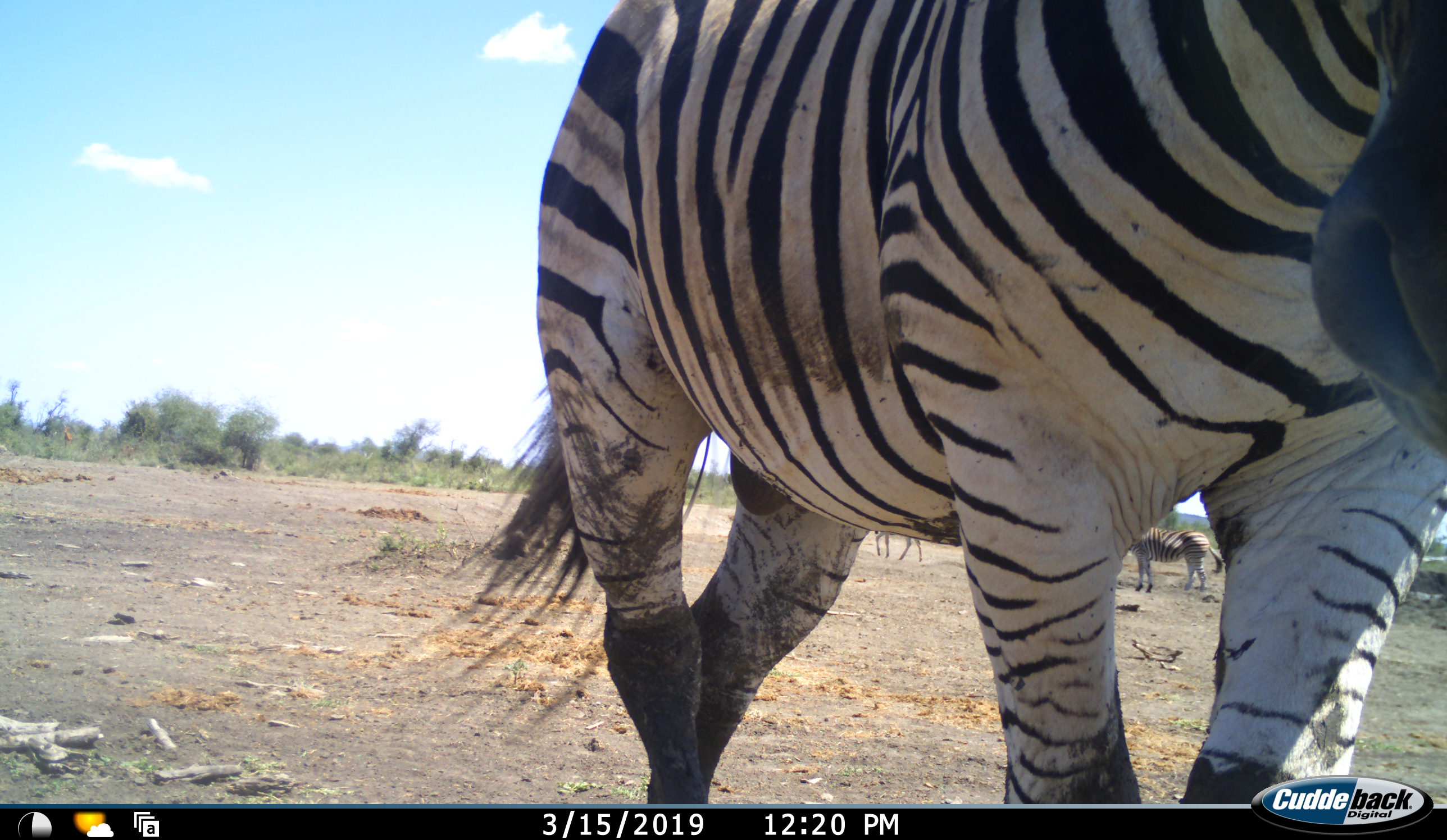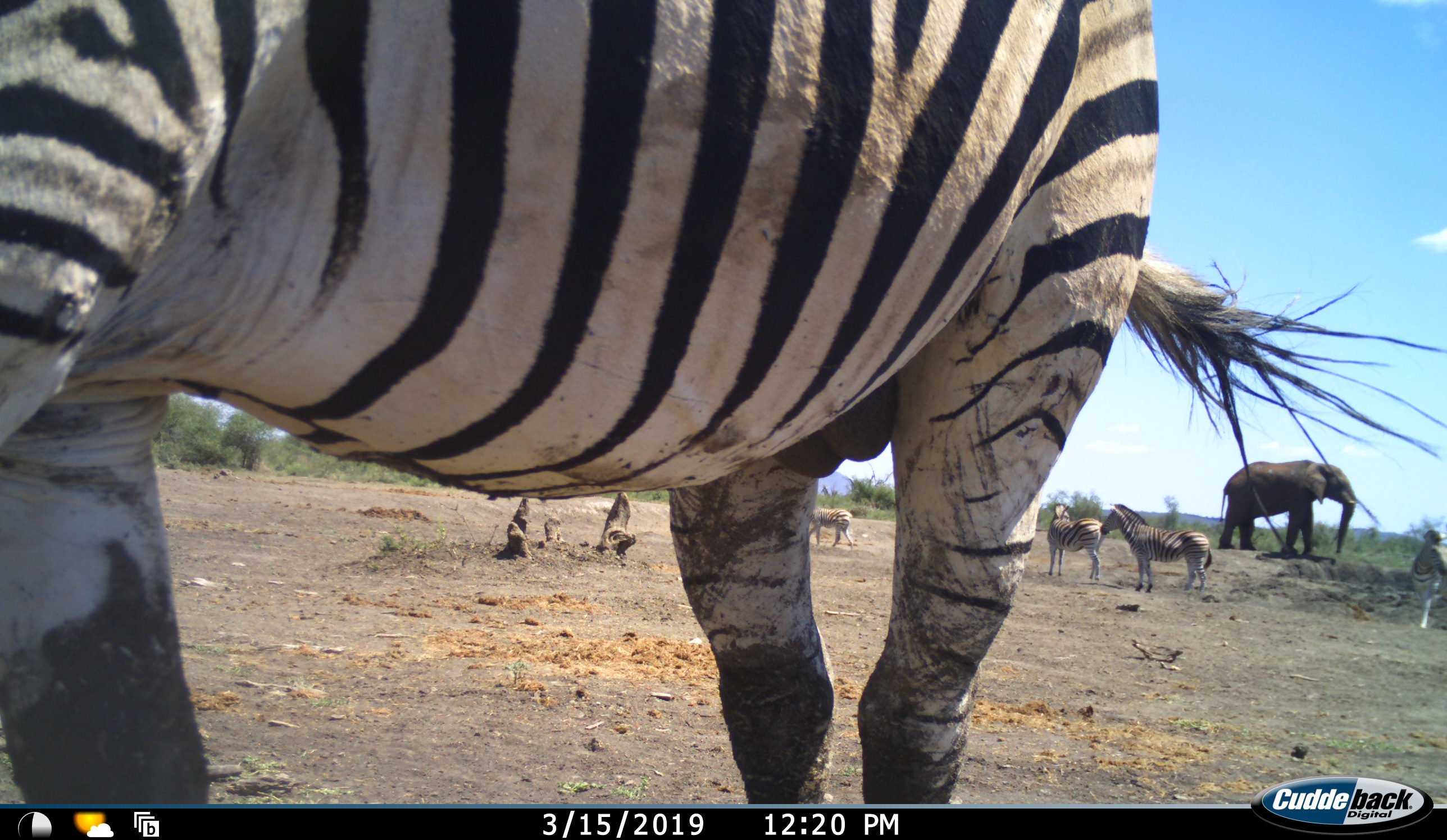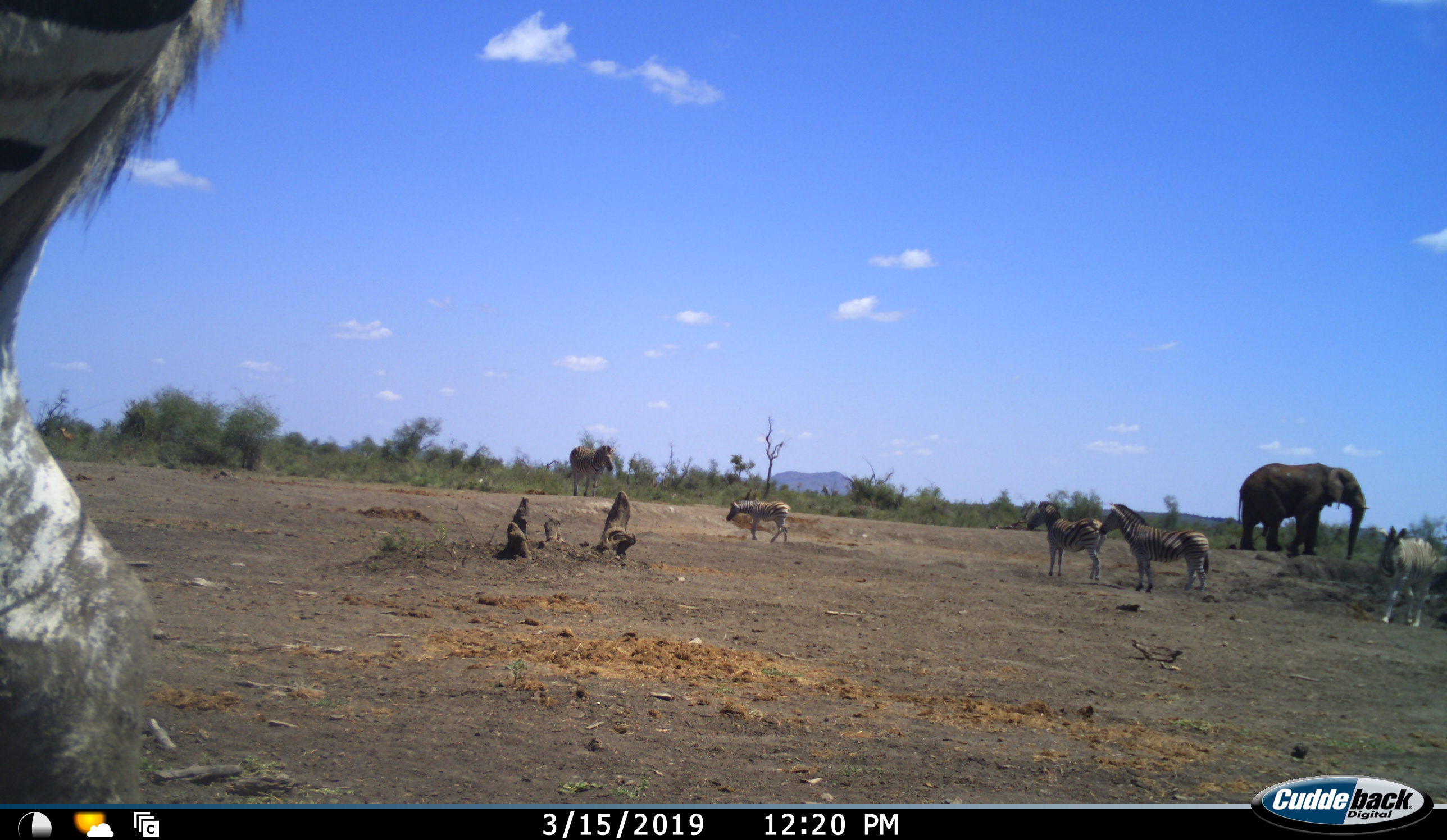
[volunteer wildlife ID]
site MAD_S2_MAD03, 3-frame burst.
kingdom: Animalia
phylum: Chordata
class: Mammalia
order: Perissodactyla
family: Equidae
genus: Equus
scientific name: Equus quagga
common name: plains zebra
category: zebraplains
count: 6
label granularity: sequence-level